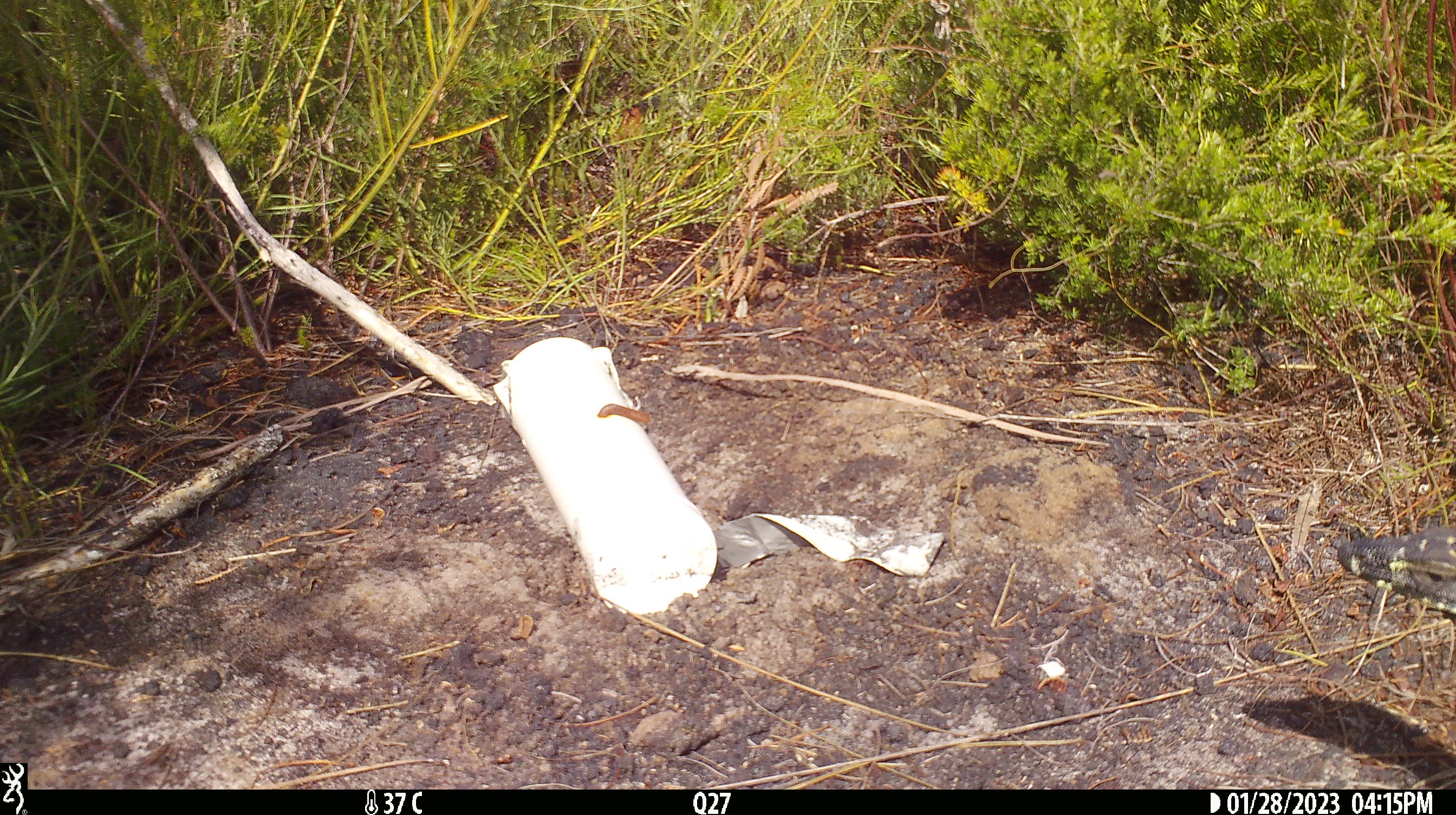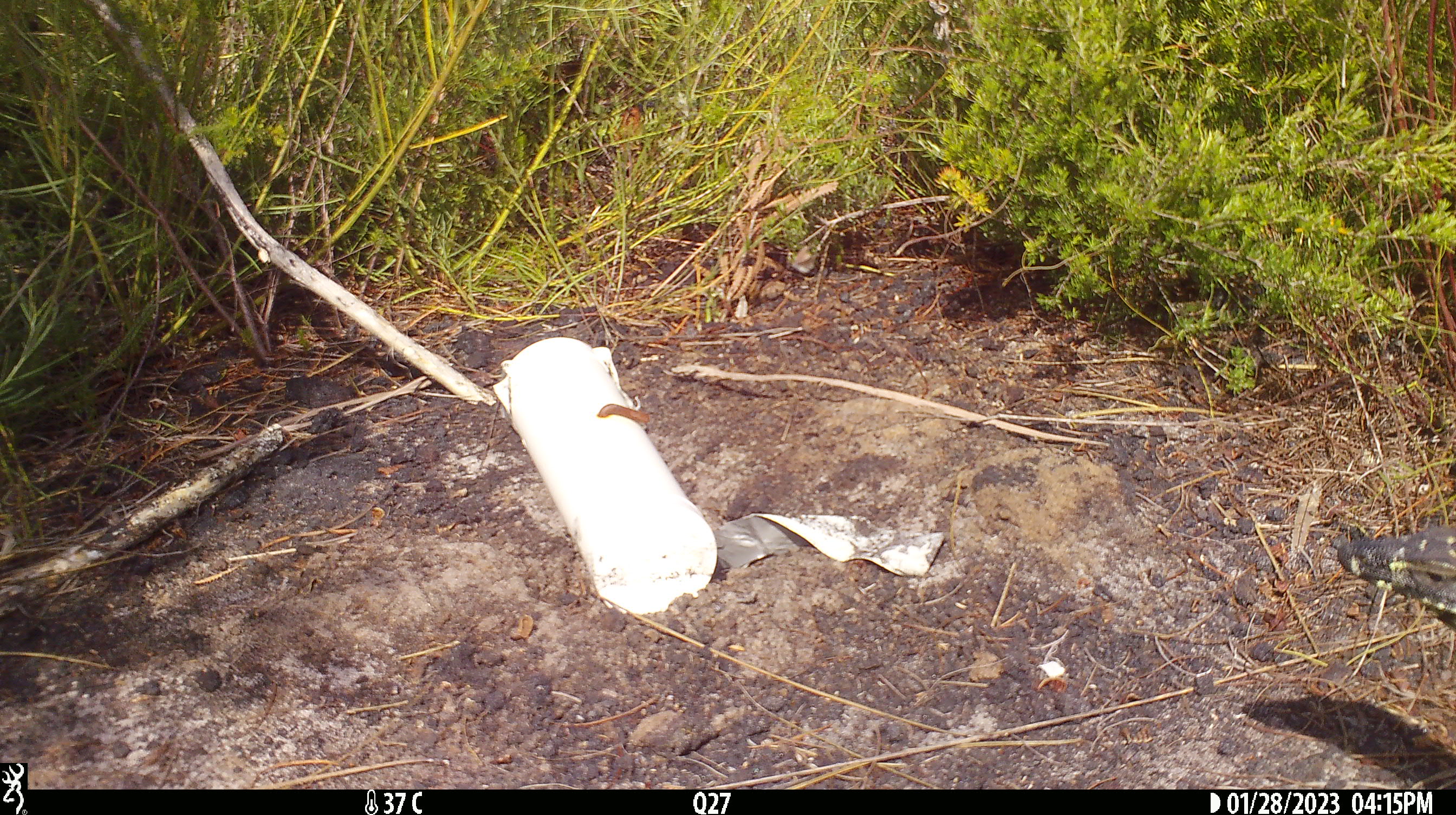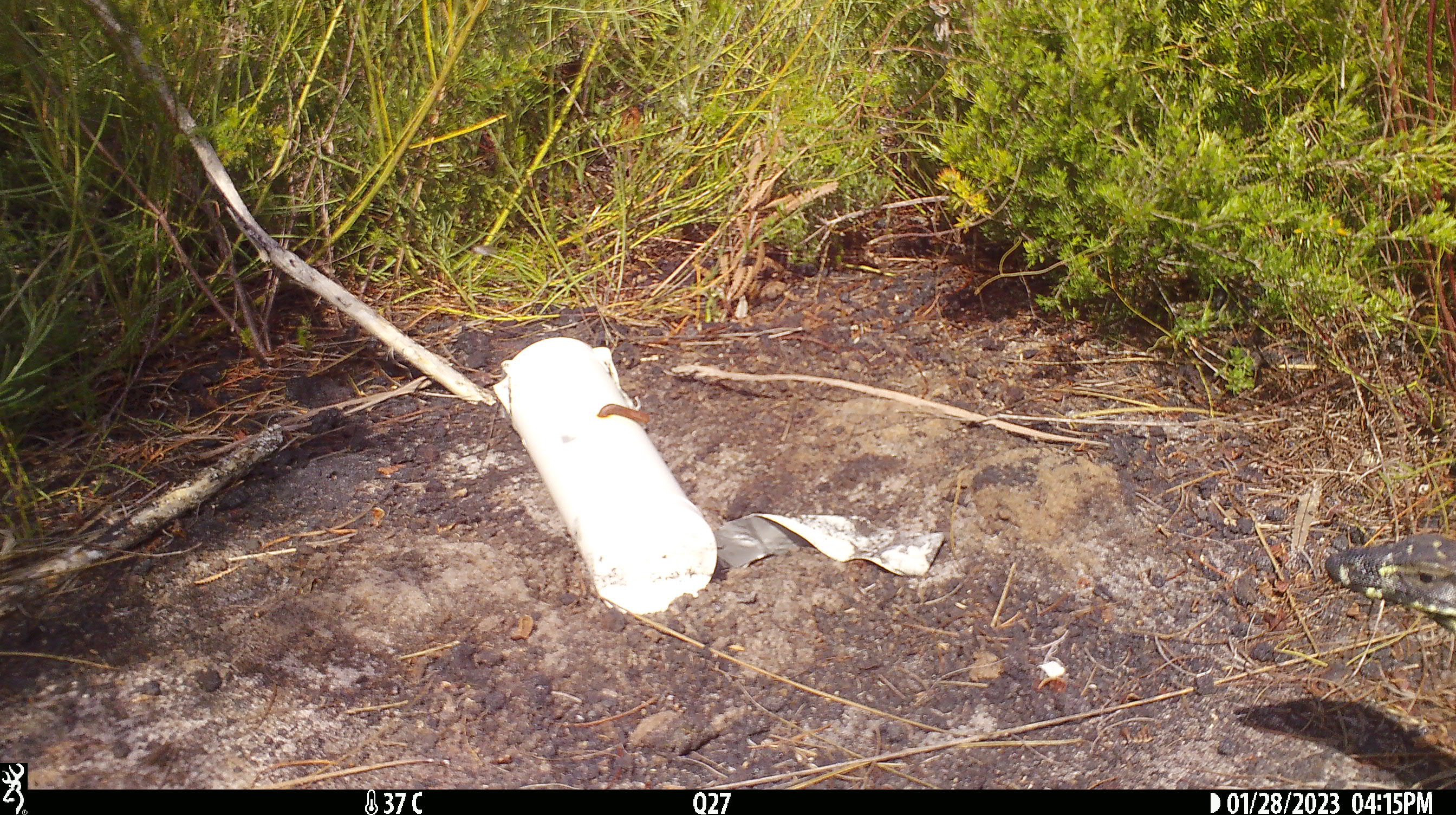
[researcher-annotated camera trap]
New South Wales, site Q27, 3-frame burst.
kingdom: Animalia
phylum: Chordata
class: Reptilia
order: Squamata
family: Varanidae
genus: Varanus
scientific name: Varanus varius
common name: lace monitor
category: goanna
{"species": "goanna (lace monitor) (Varanus varius)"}